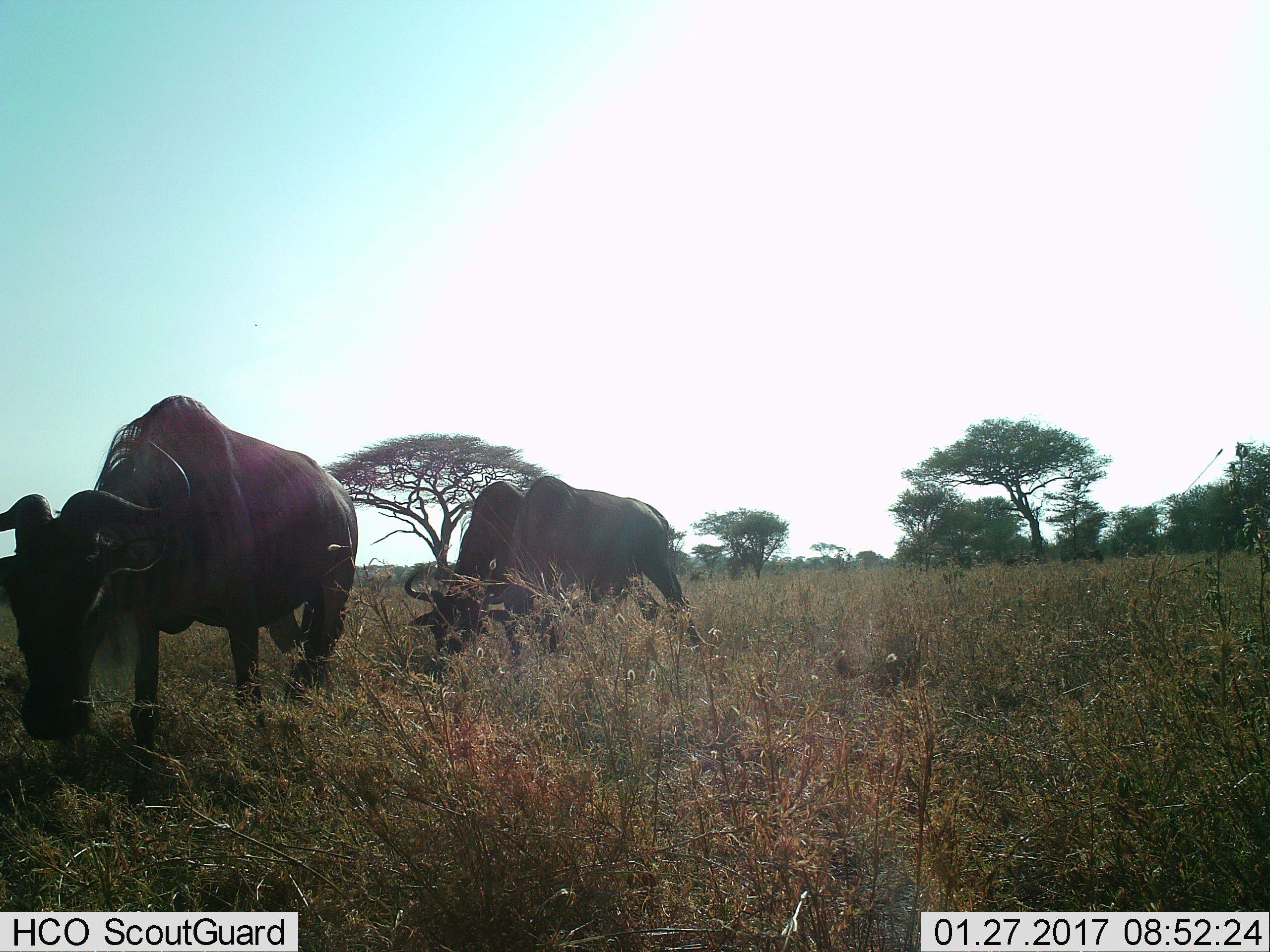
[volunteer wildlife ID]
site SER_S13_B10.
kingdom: Animalia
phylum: Chordata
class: Mammalia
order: Artiodactyla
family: Bovidae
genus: Connochaetes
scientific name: Connochaetes taurinus taurinus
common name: blue wildebeest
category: wildebeestblue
Wildebeestblue (blue wildebeest) (Connochaetes taurinus taurinus), count 3. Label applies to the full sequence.